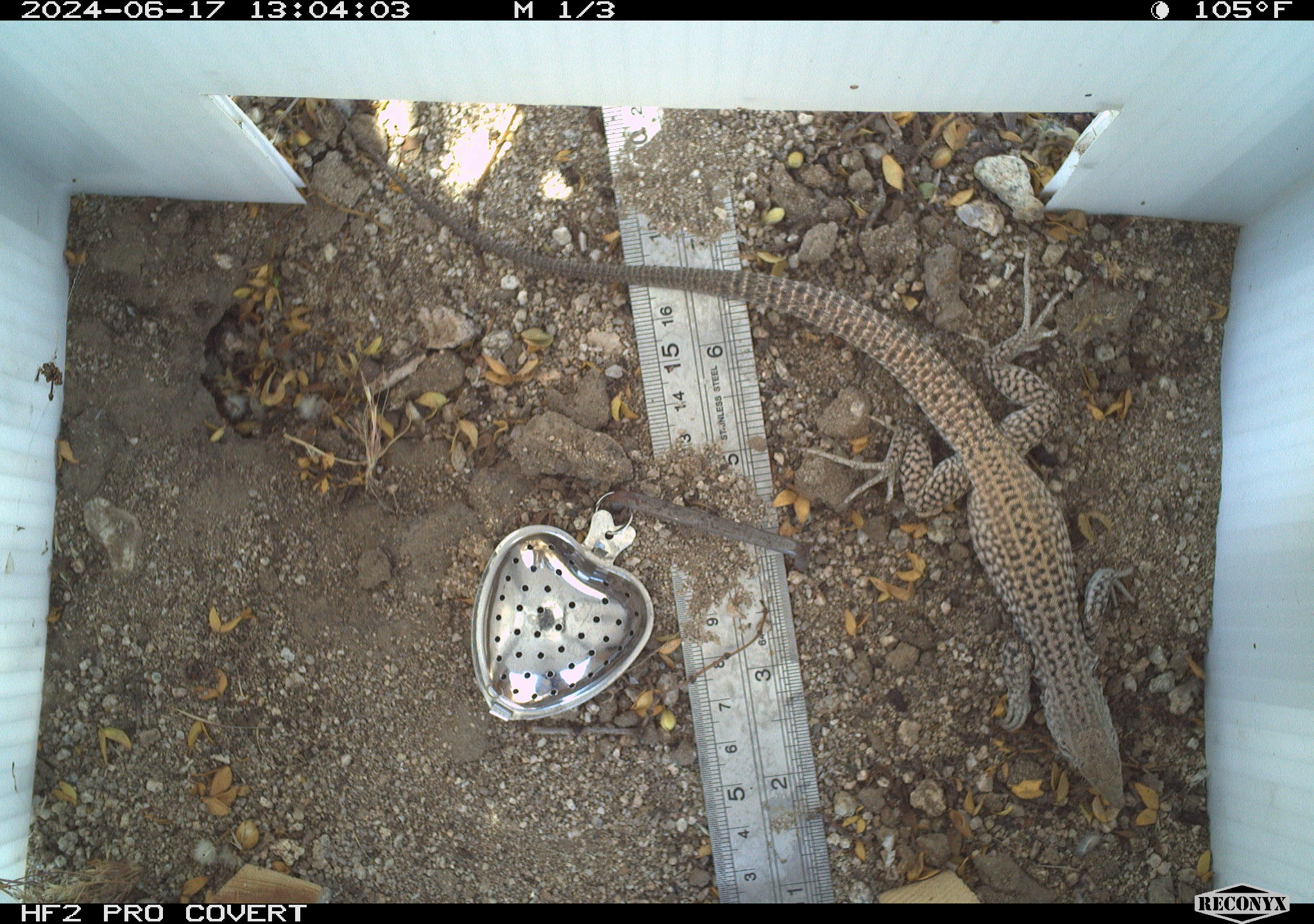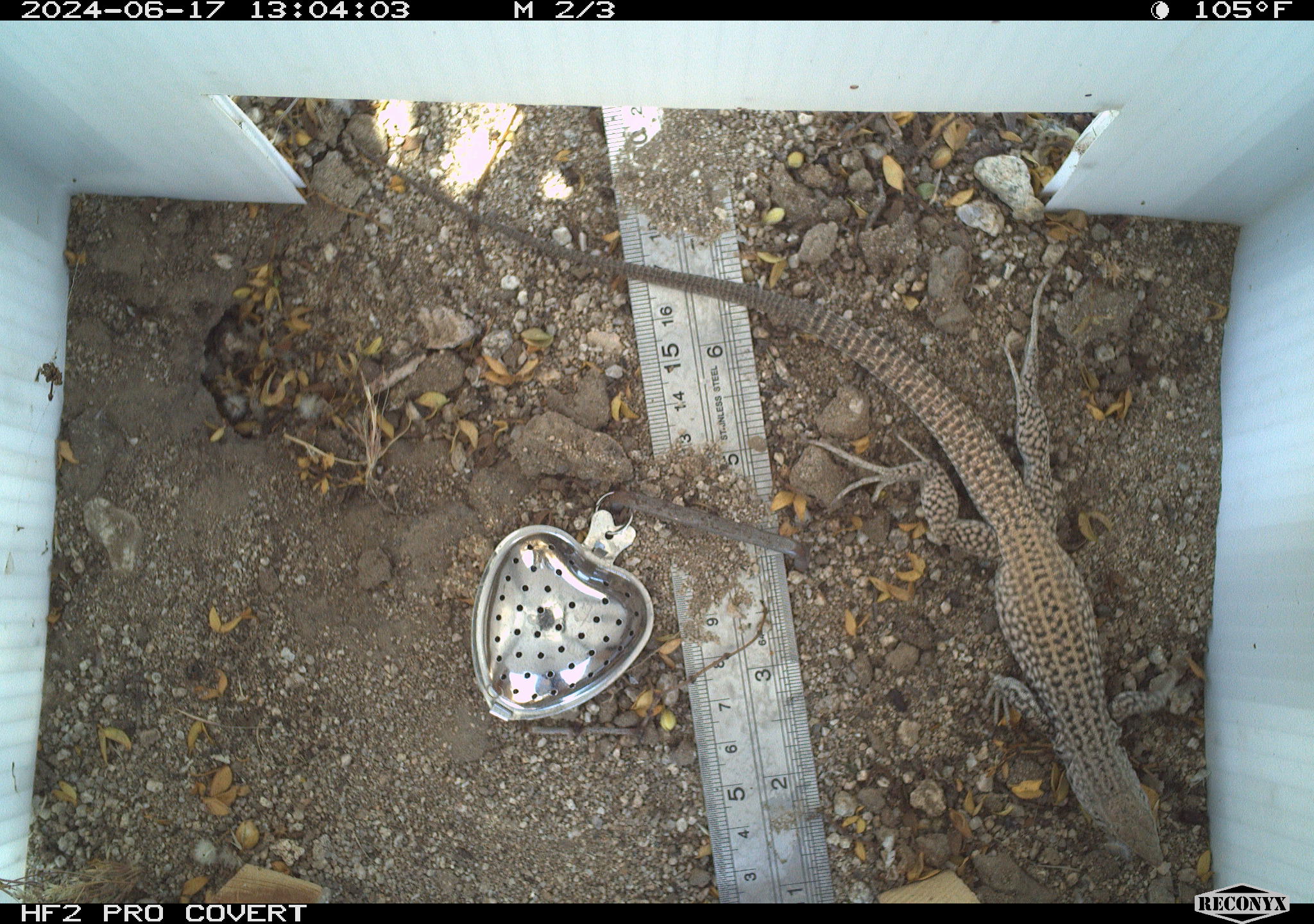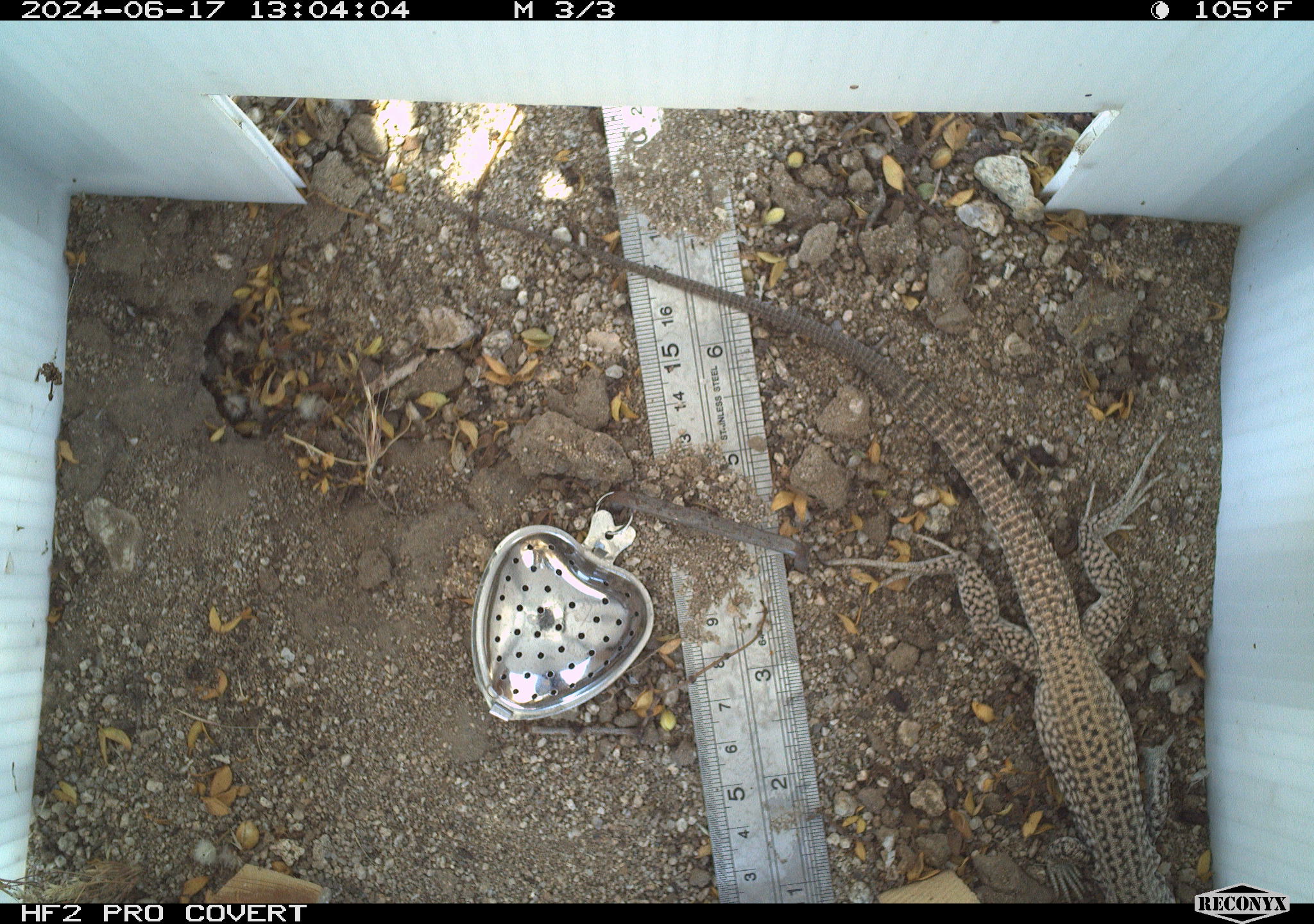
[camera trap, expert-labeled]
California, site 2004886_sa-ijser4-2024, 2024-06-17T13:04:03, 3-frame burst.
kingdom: Animalia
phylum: Chordata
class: Reptilia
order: Squamata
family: Teiidae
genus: Aspidoscelis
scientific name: Aspidoscelis tigris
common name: western whiptail